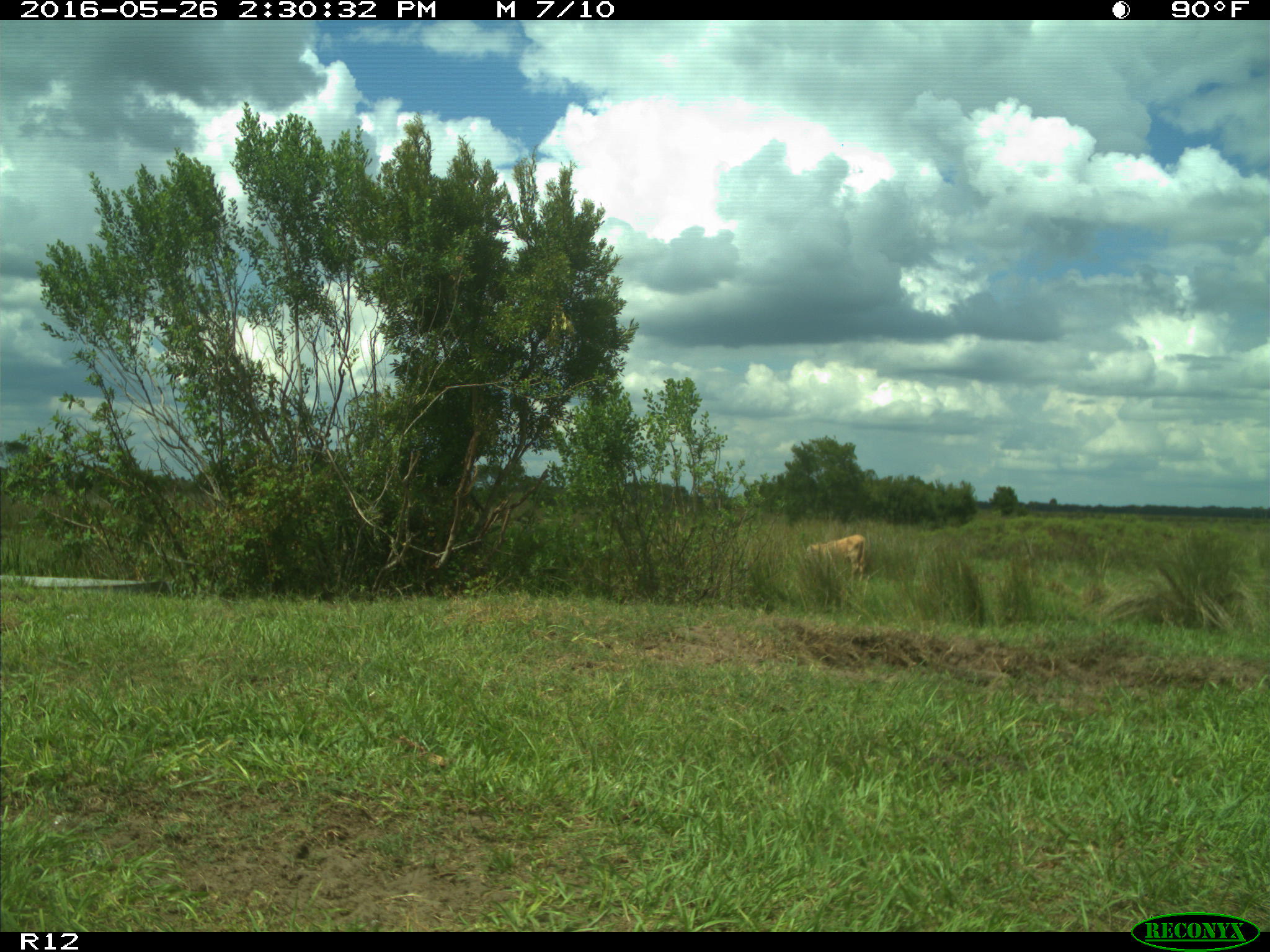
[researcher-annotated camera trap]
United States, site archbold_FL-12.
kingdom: Animalia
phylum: Chordata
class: Mammalia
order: Artiodactyla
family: Bovidae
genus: Bos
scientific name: Bos taurus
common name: domestic cow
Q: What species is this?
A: Bos taurus (domestic cow).